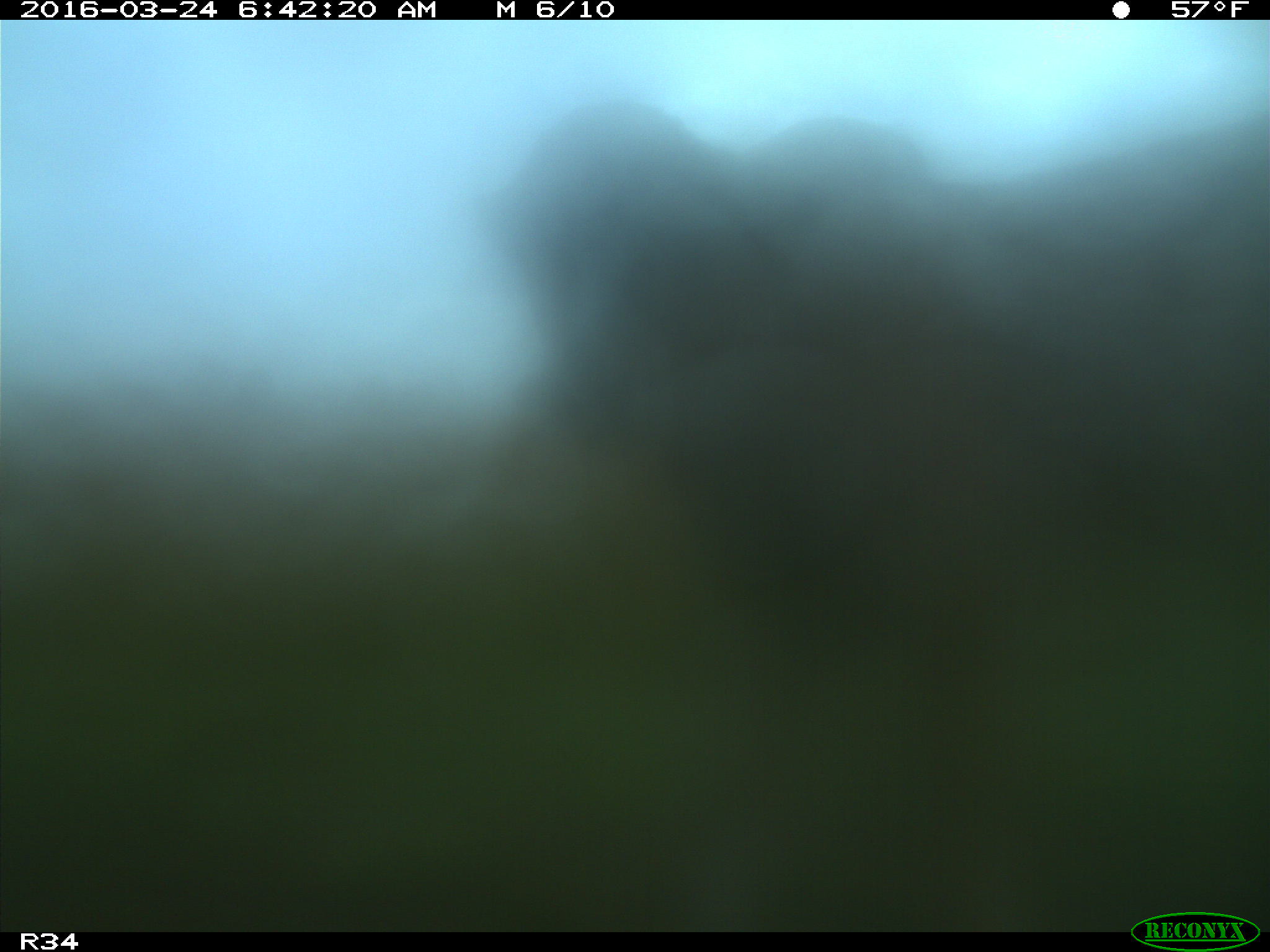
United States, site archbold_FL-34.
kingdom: Animalia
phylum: Chordata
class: Mammalia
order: Artiodactyla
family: Bovidae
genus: Bos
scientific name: Bos taurus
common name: domestic cow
Bos taurus (domestic cow).